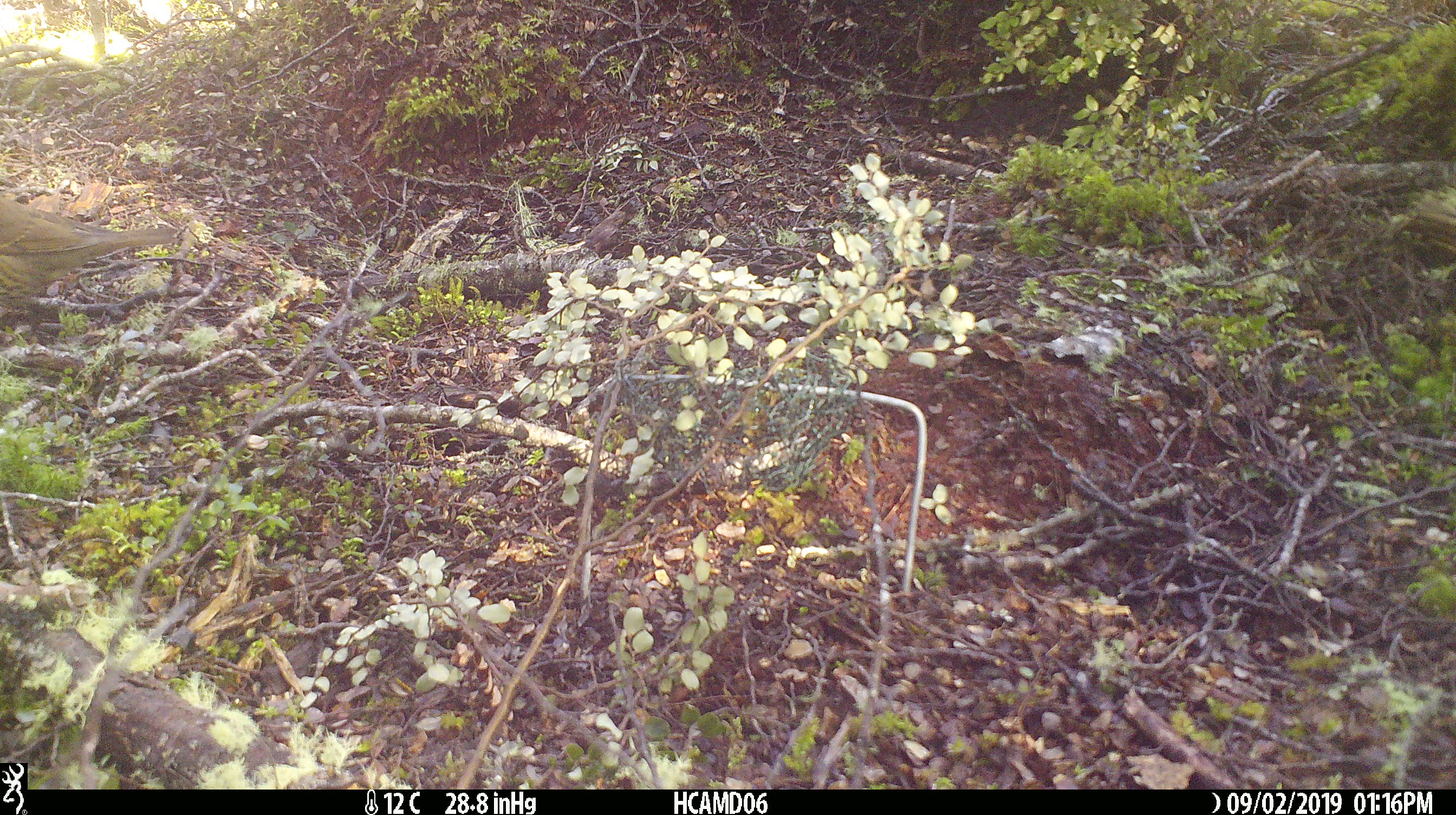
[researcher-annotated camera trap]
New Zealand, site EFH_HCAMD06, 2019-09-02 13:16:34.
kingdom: Animalia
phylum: Chordata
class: Aves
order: Passeriformes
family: Turdidae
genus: Turdus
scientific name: Turdus philomelos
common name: song thrush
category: thrush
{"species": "thrush (song thrush) (Turdus philomelos)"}